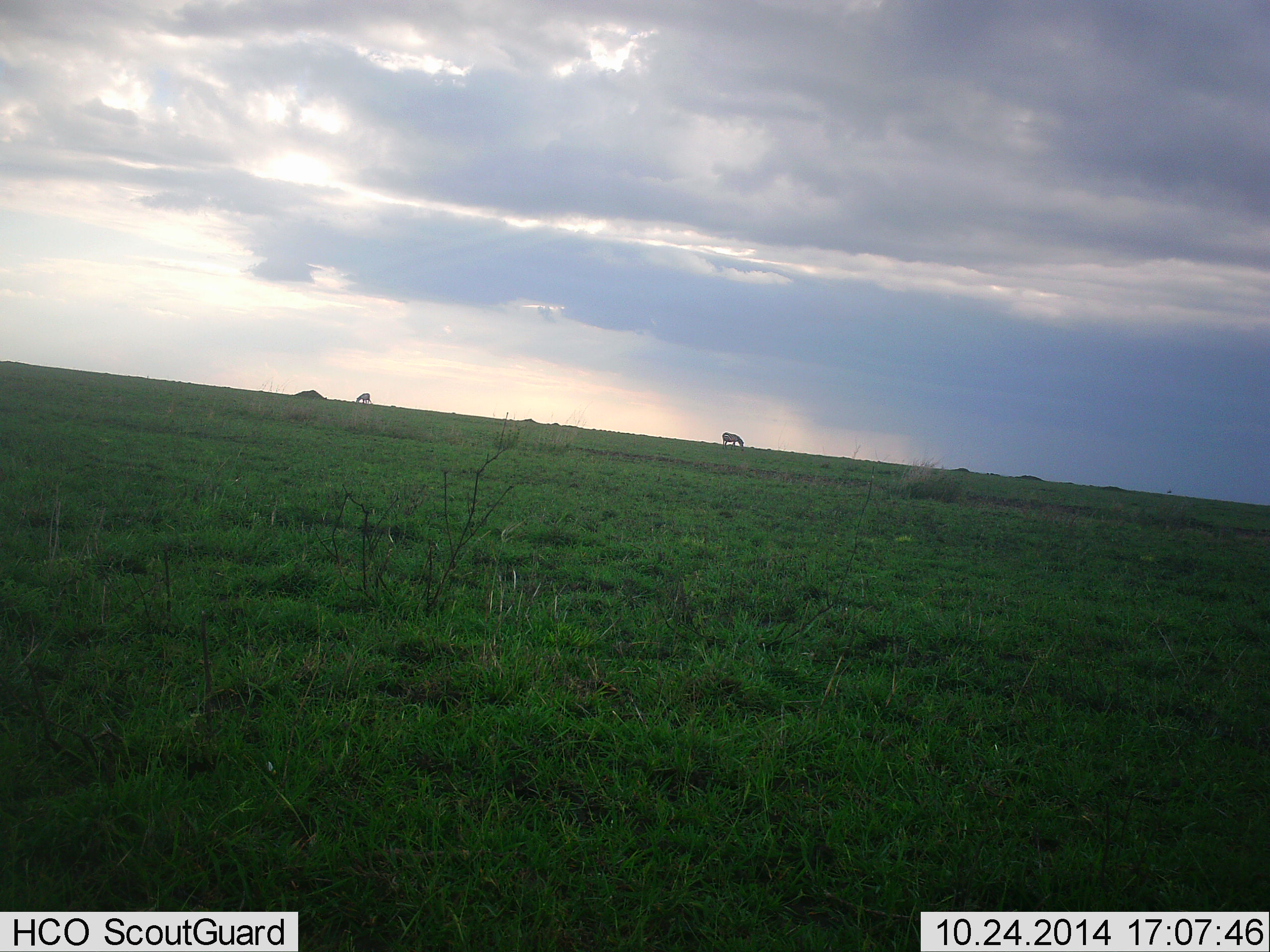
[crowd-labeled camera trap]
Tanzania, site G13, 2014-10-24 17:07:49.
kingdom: Animalia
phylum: Chordata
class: Mammalia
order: Perissodactyla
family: Equidae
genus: Equus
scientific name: Equus quagga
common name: plains zebra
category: zebra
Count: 2.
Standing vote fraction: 11%.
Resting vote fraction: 0%.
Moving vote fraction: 0%.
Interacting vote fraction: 0%.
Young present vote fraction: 0%.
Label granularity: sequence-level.